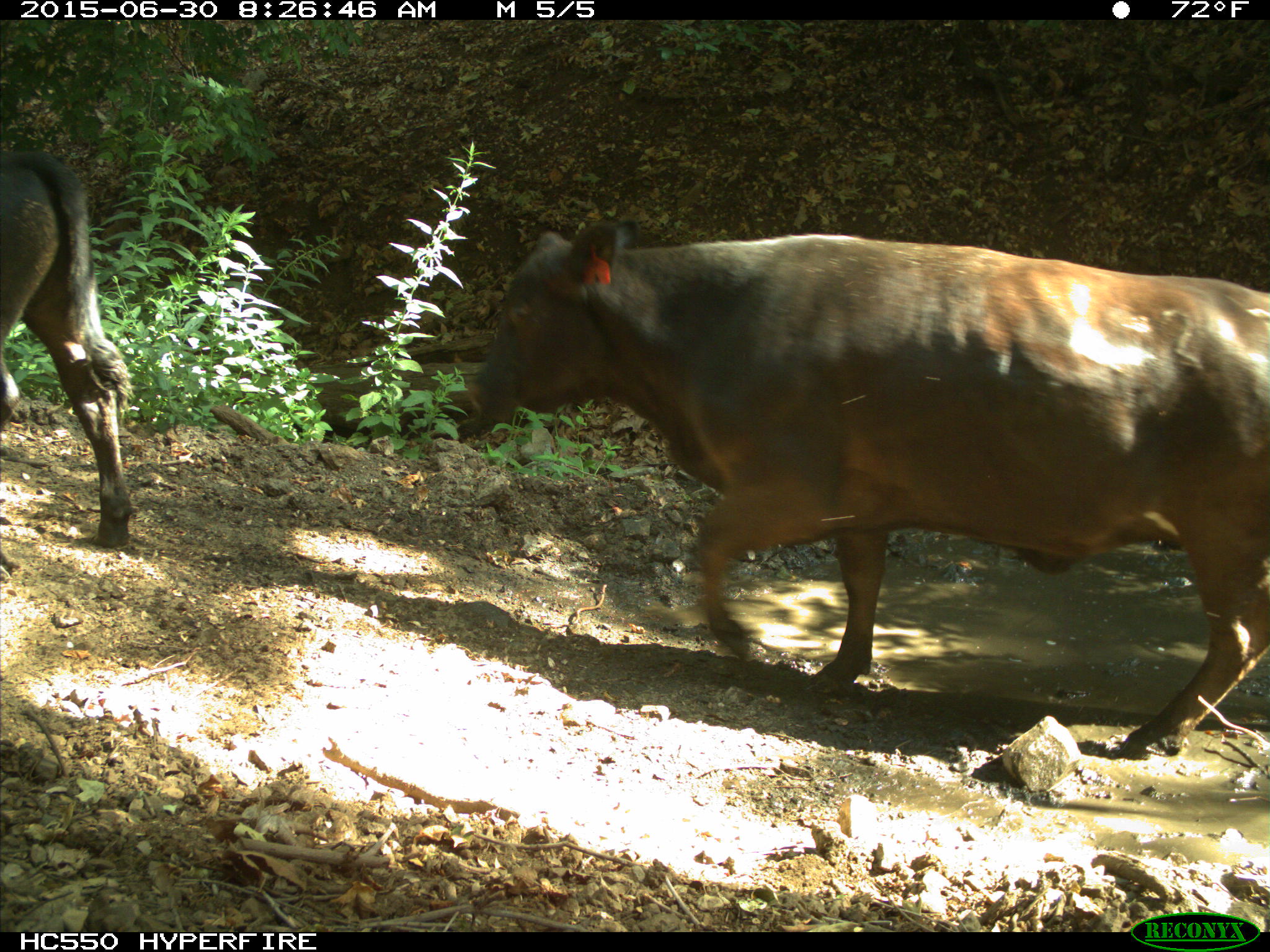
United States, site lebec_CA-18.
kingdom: Animalia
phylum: Chordata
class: Mammalia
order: Artiodactyla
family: Bovidae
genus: Bos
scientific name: Bos taurus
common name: domestic cow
Bos taurus (domestic cow).